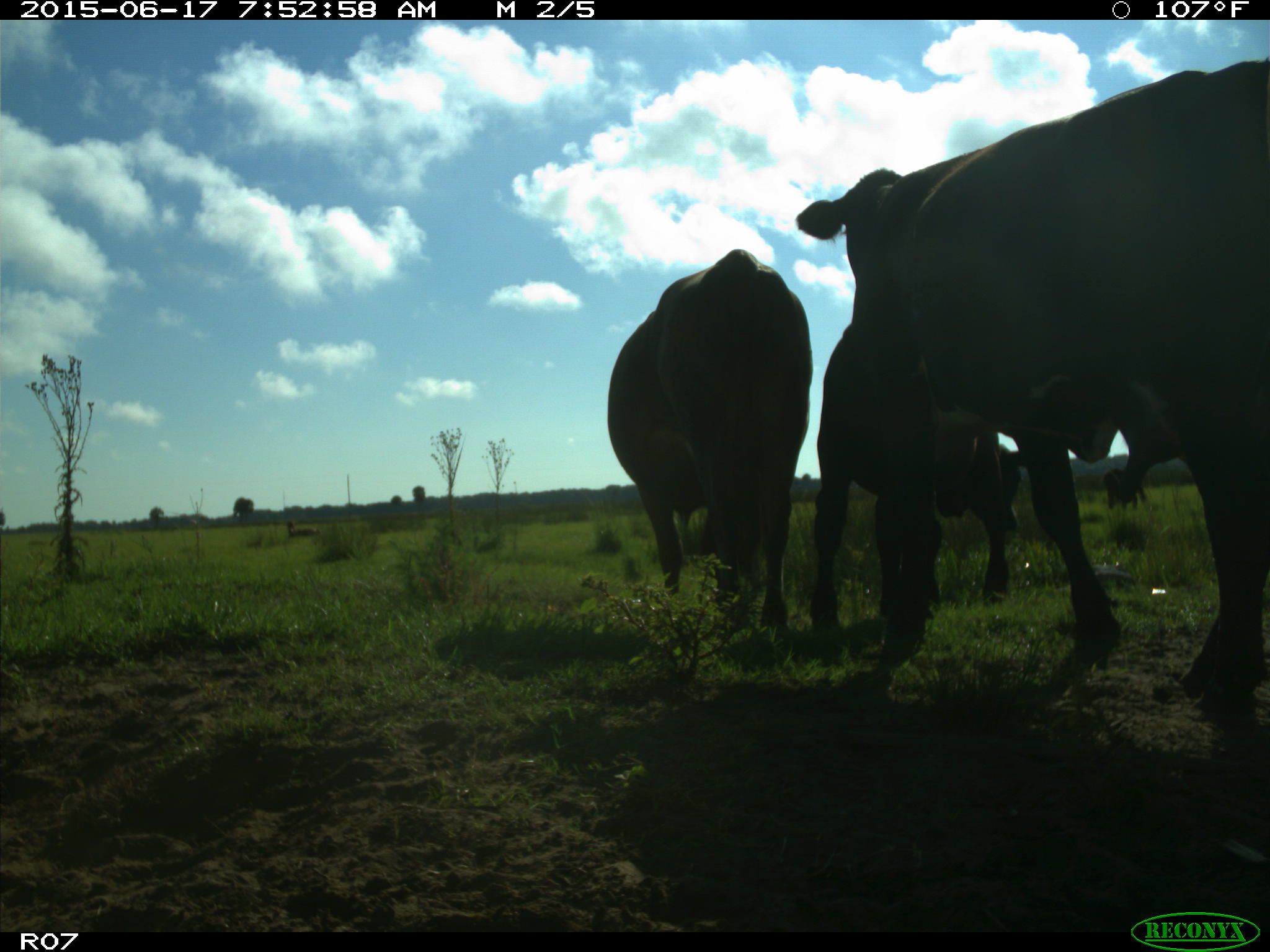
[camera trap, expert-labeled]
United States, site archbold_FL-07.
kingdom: Animalia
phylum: Chordata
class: Mammalia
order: Artiodactyla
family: Bovidae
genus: Bos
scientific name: Bos taurus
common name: domestic cow